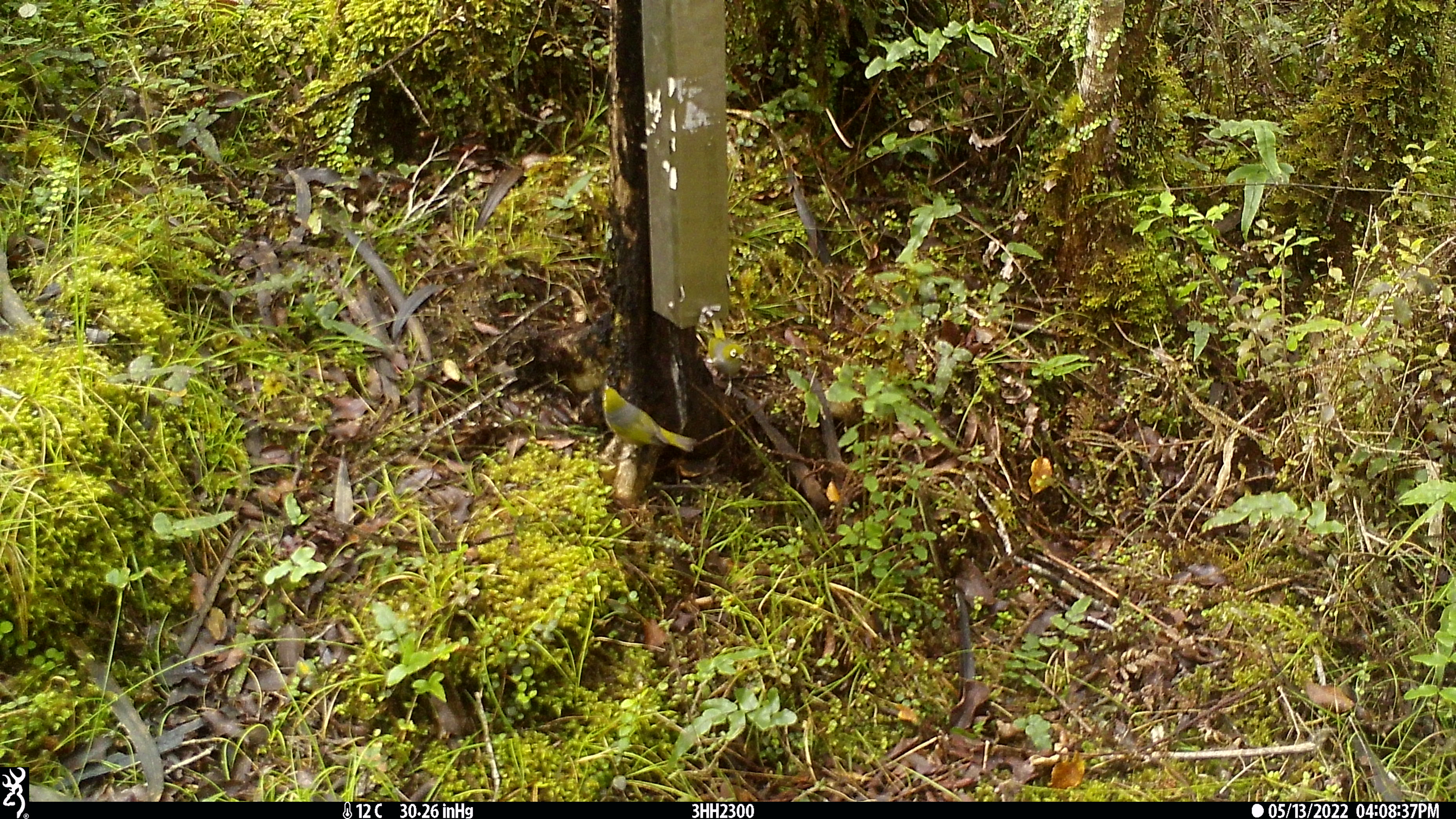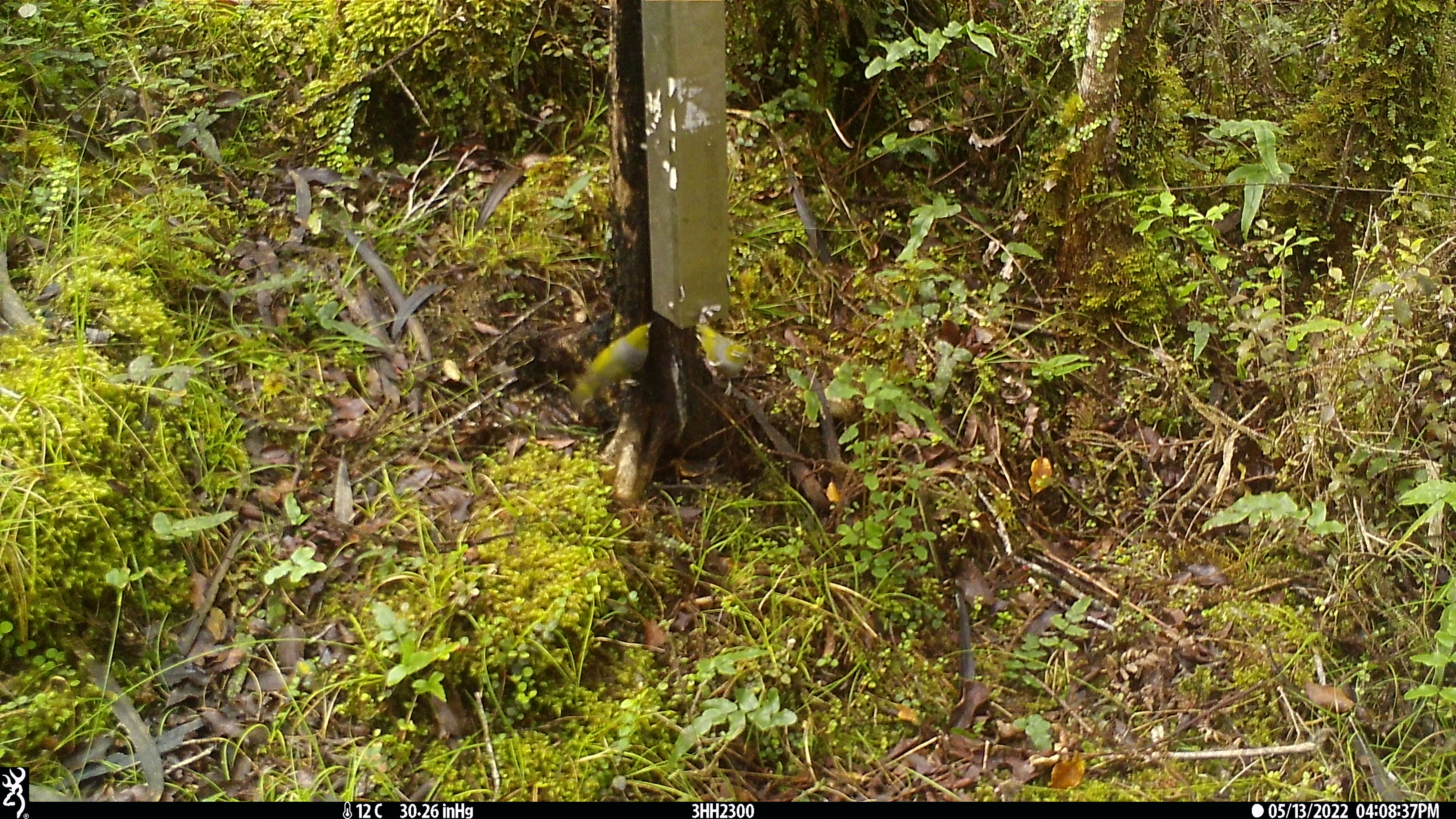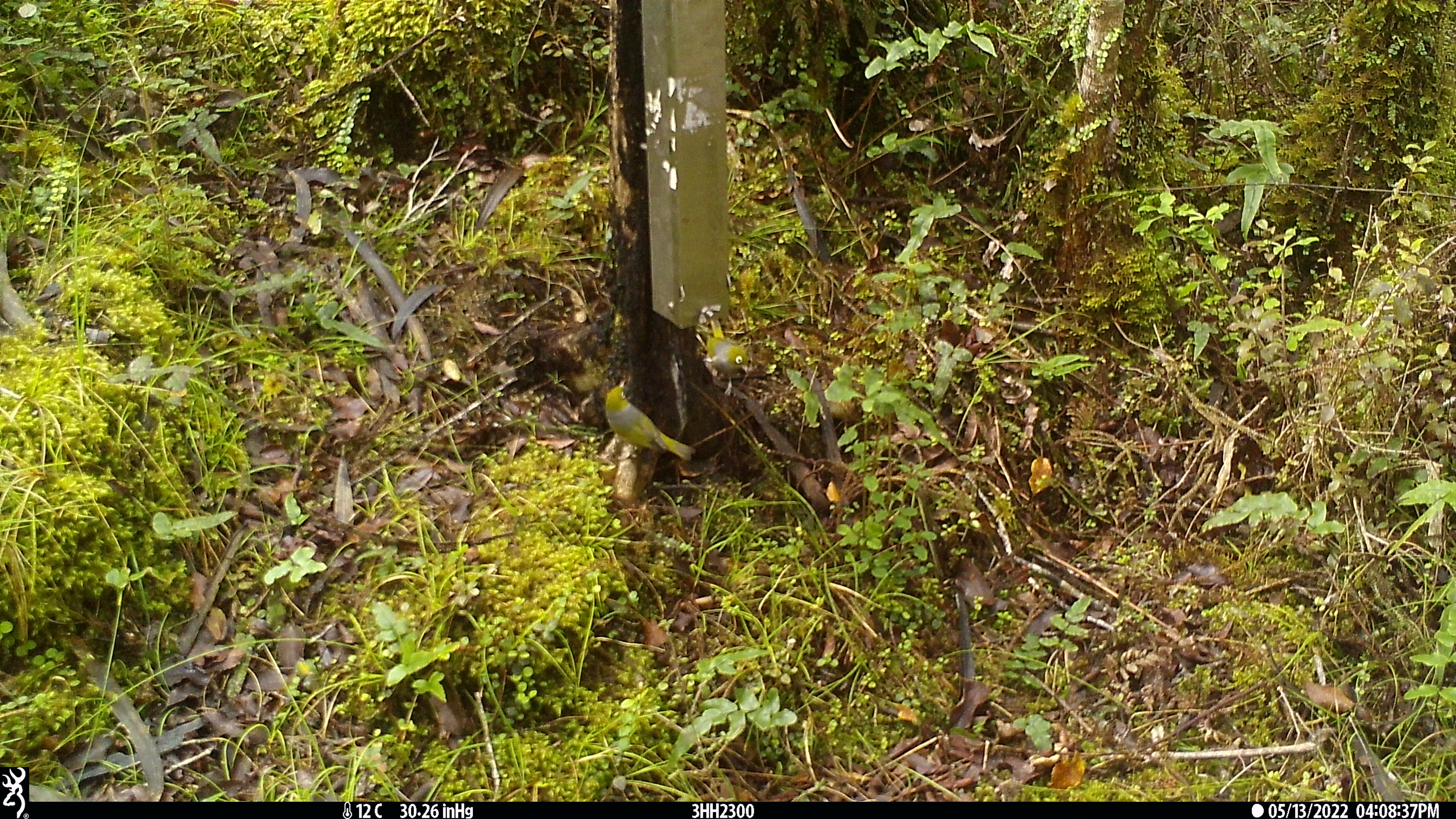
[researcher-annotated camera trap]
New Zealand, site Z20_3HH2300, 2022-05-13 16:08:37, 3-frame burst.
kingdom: Animalia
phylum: Chordata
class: Aves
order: Passeriformes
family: Zosteropidae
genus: Zosterops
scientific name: Zosterops lateralis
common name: silvereye